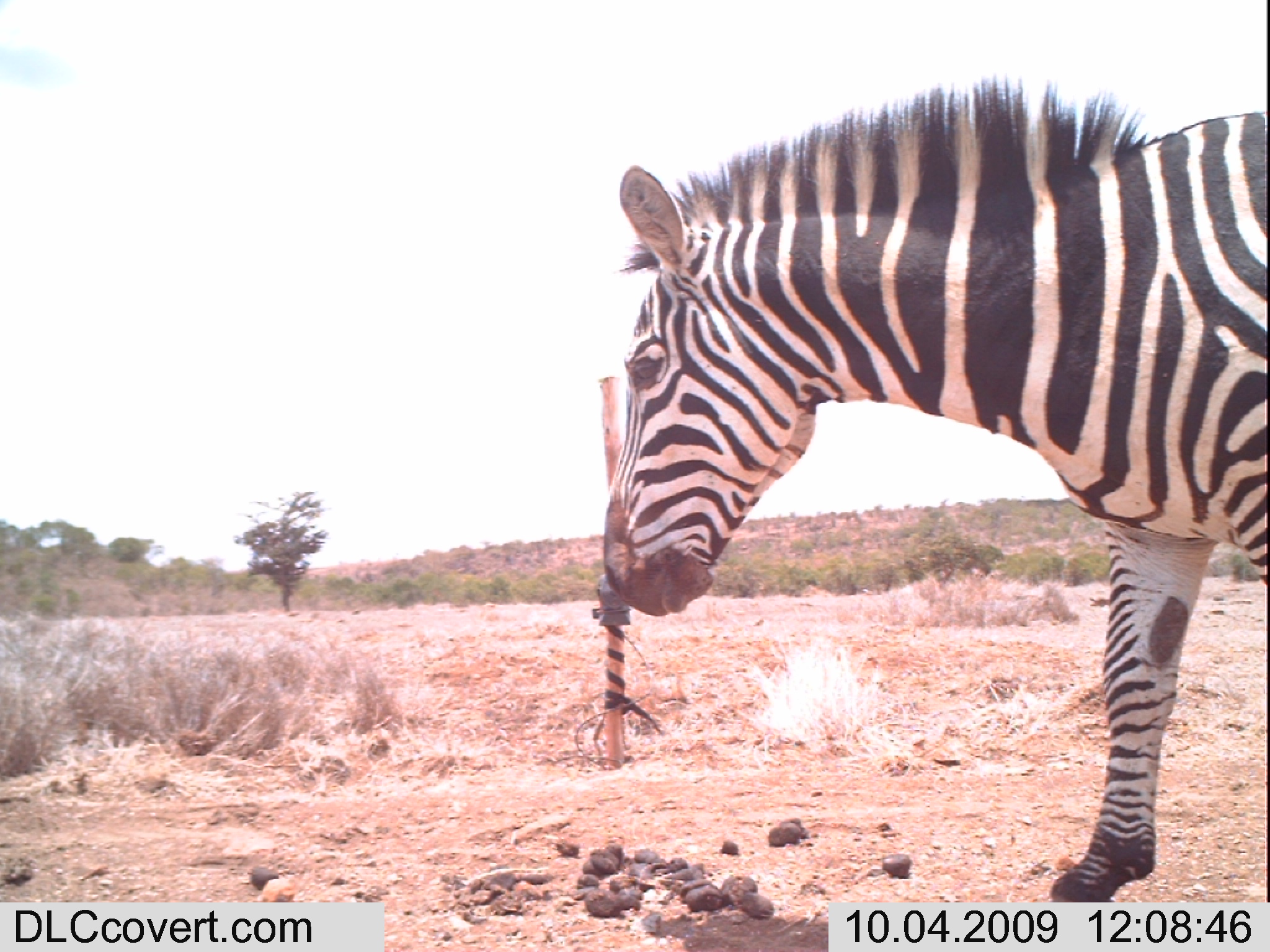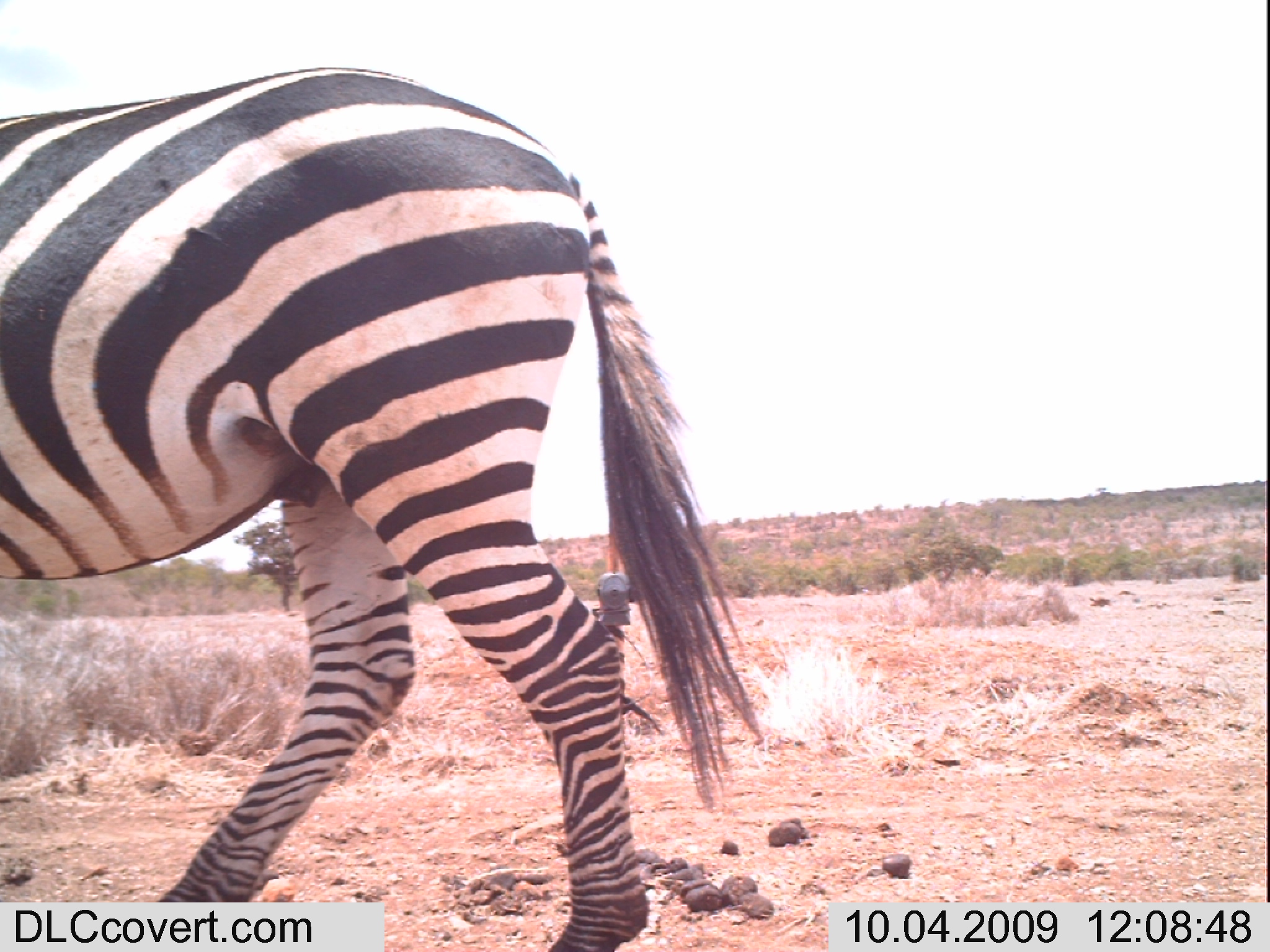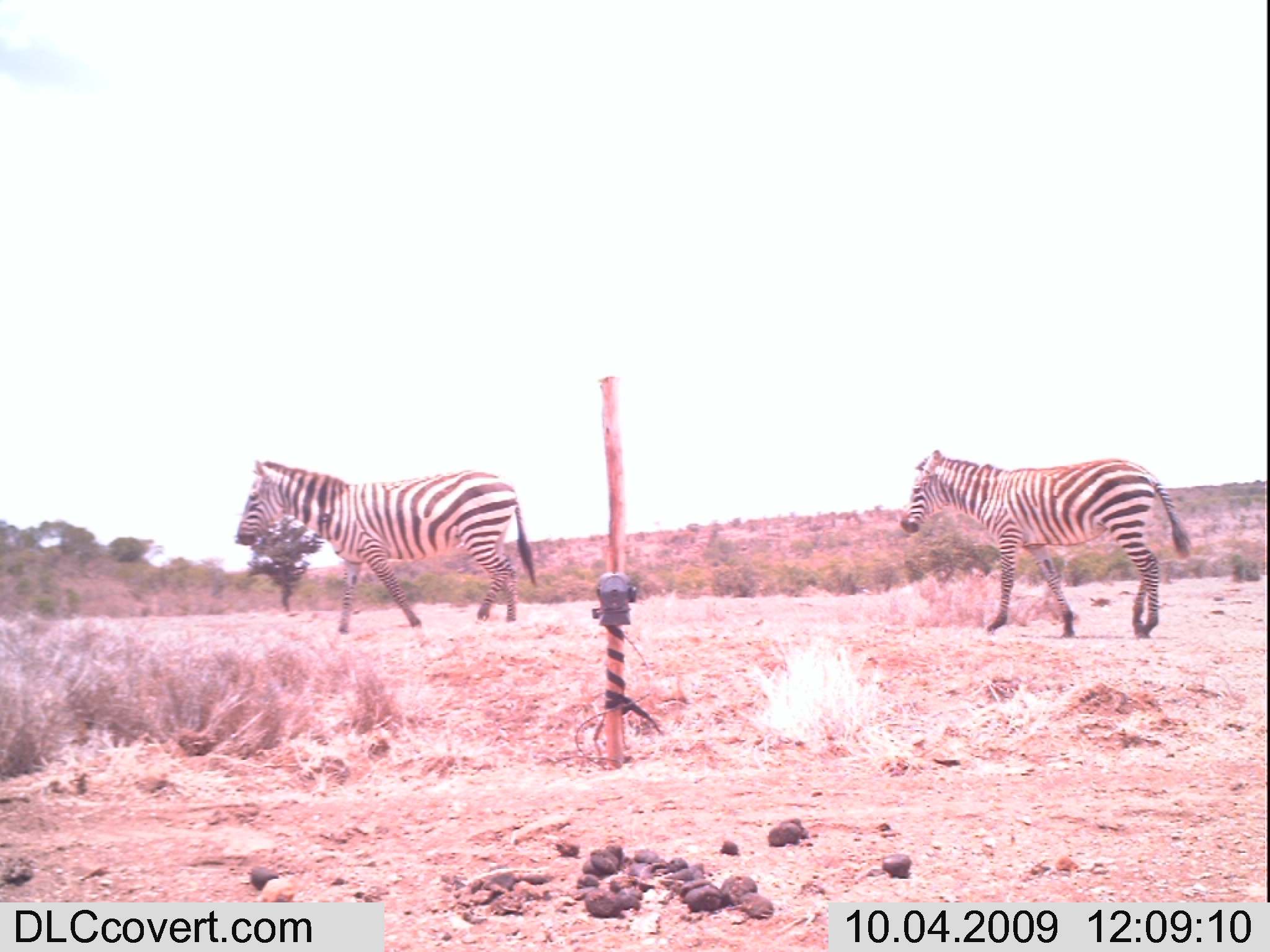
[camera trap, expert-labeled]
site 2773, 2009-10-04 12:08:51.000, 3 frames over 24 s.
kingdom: Animalia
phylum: Chordata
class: Mammalia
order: Perissodactyla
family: Equidae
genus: Equus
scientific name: Equus quagga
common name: plains zebra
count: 1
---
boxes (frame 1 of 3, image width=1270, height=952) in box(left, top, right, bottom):
equus quagga: box(594, 67, 1268, 904)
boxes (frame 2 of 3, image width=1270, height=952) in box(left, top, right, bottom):
equus quagga: box(0, 67, 764, 952)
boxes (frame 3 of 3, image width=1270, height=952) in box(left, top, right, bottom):
equus quagga: box(900, 450, 1192, 638); box(238, 459, 538, 634)